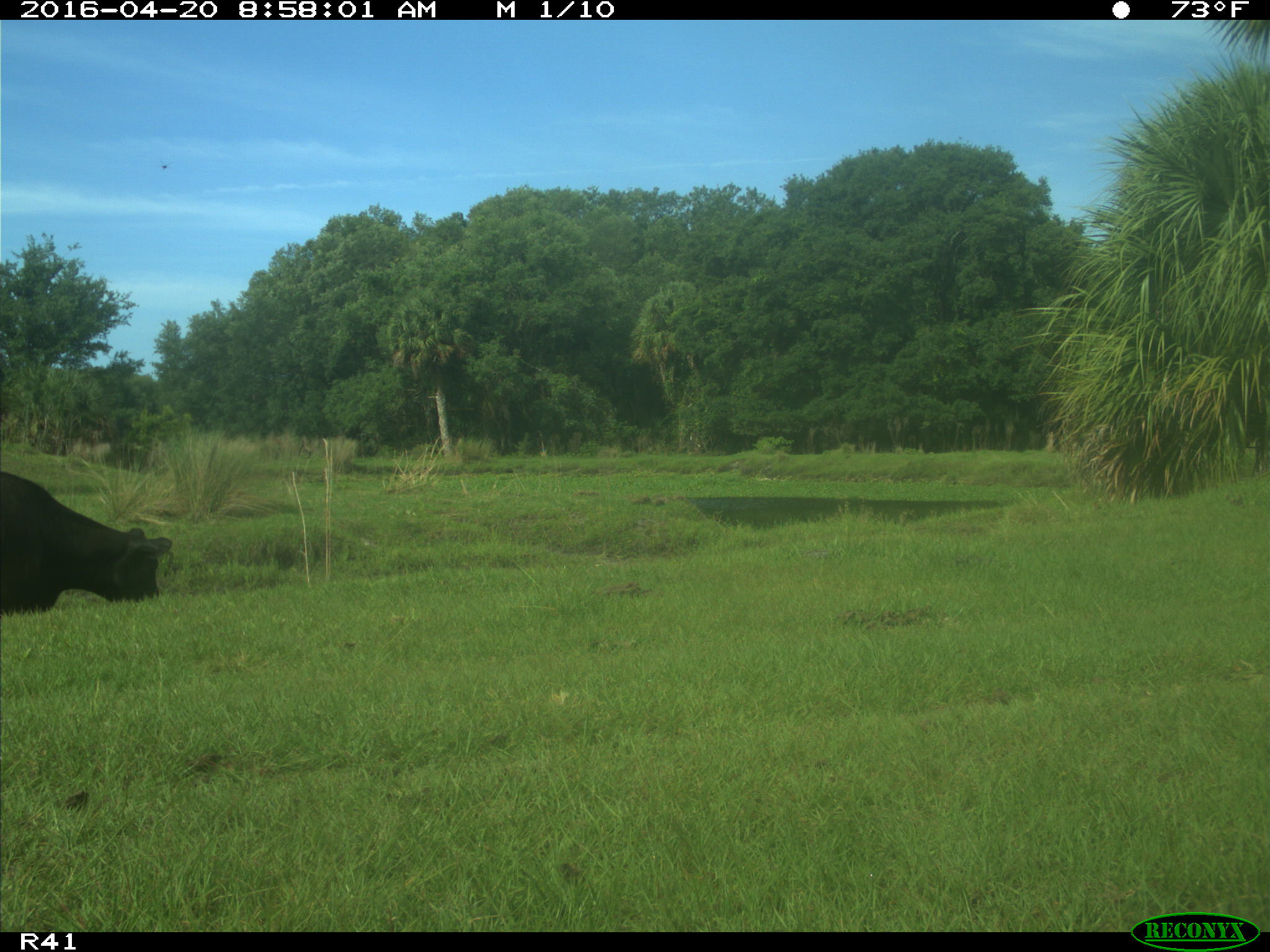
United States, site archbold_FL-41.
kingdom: Animalia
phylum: Chordata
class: Mammalia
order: Artiodactyla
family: Bovidae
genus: Bos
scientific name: Bos taurus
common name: domestic cow